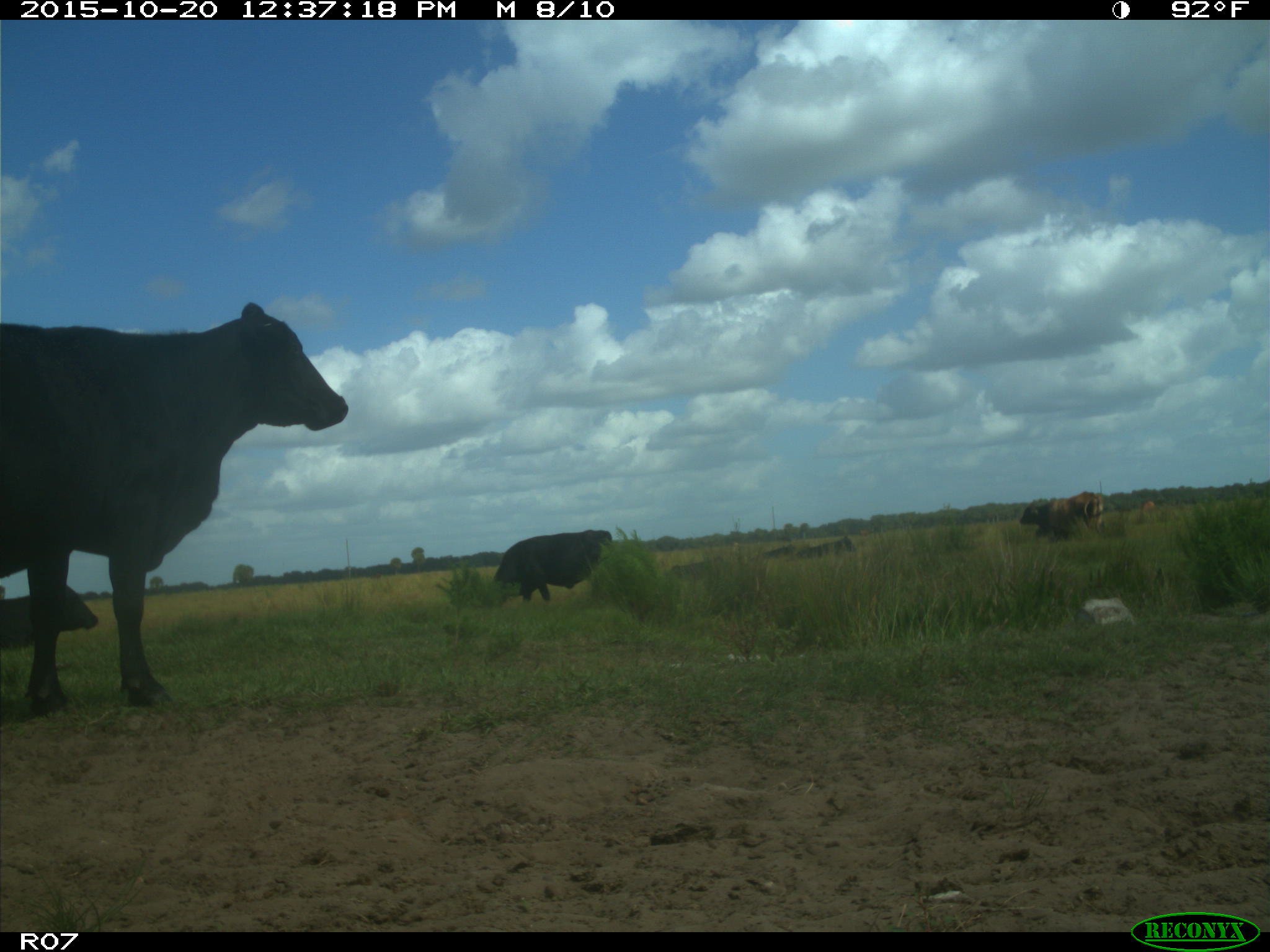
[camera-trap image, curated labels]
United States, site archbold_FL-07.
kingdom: Animalia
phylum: Chordata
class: Mammalia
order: Artiodactyla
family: Bovidae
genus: Bos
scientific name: Bos taurus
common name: domestic cow